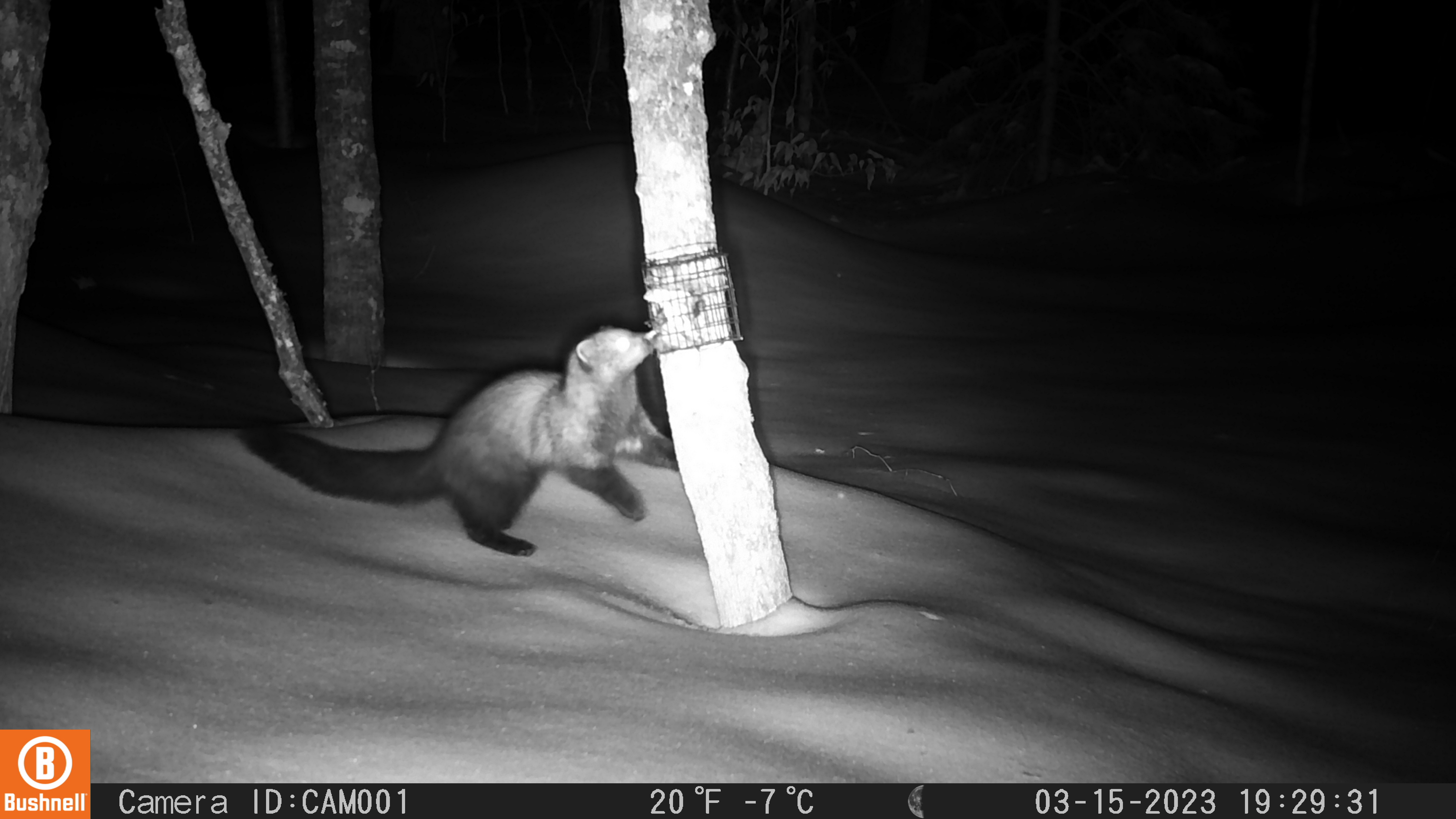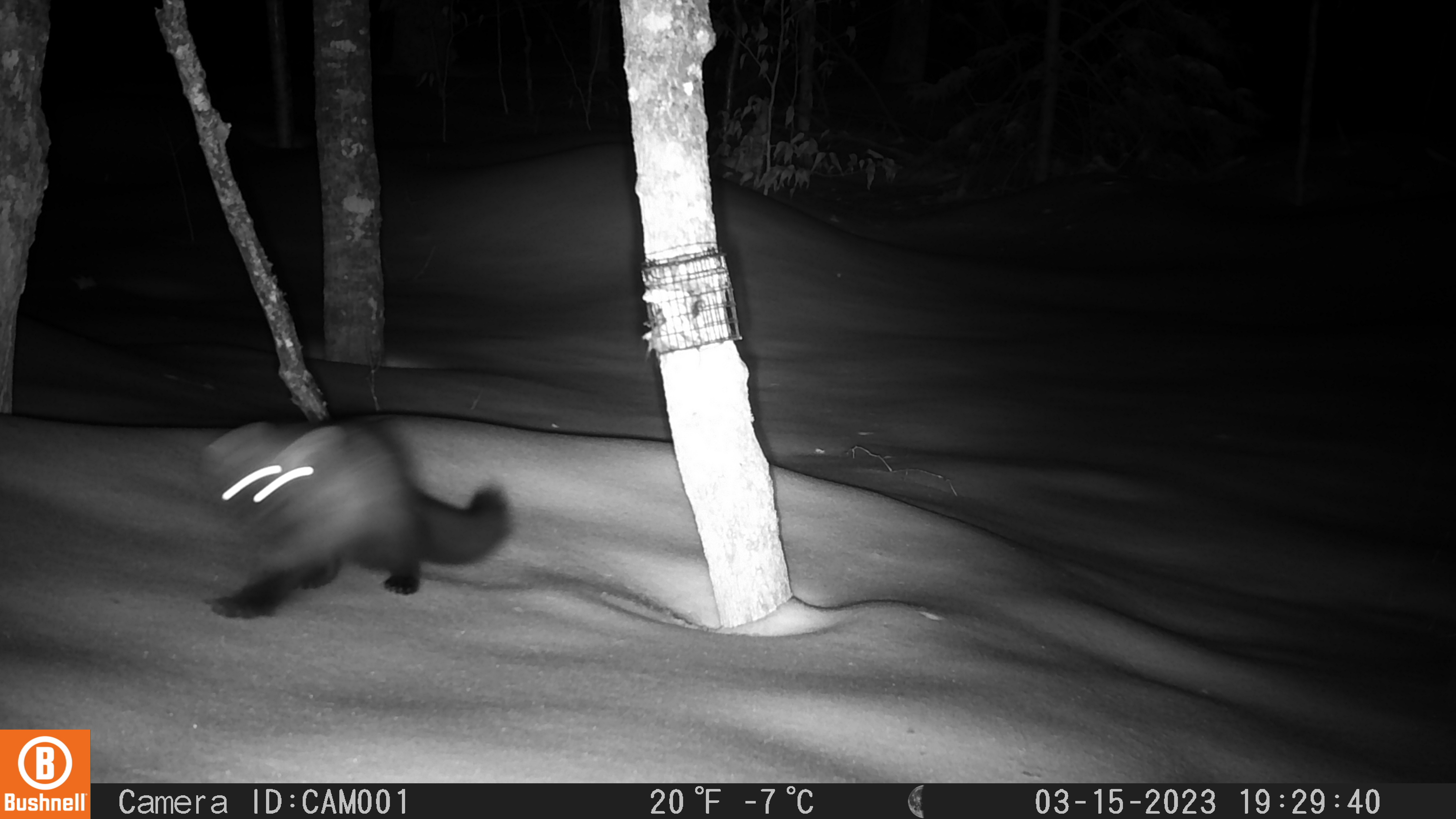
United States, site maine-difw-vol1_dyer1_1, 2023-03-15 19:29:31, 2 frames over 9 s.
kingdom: Animalia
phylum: Chordata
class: Mammalia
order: Carnivora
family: Mustelidae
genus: Pekania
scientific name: Pekania pennanti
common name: fisher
Fisher (Pekania pennanti).